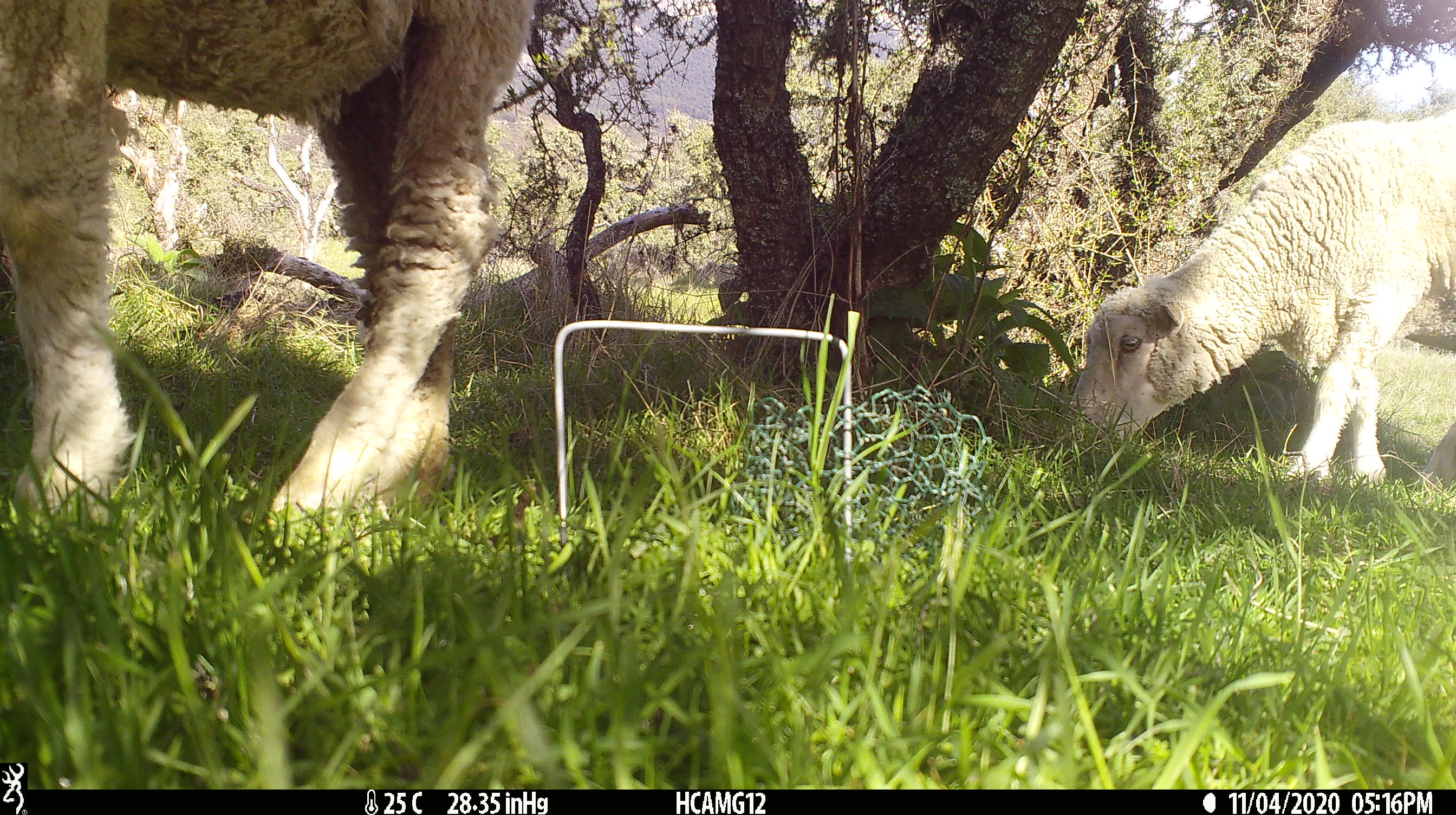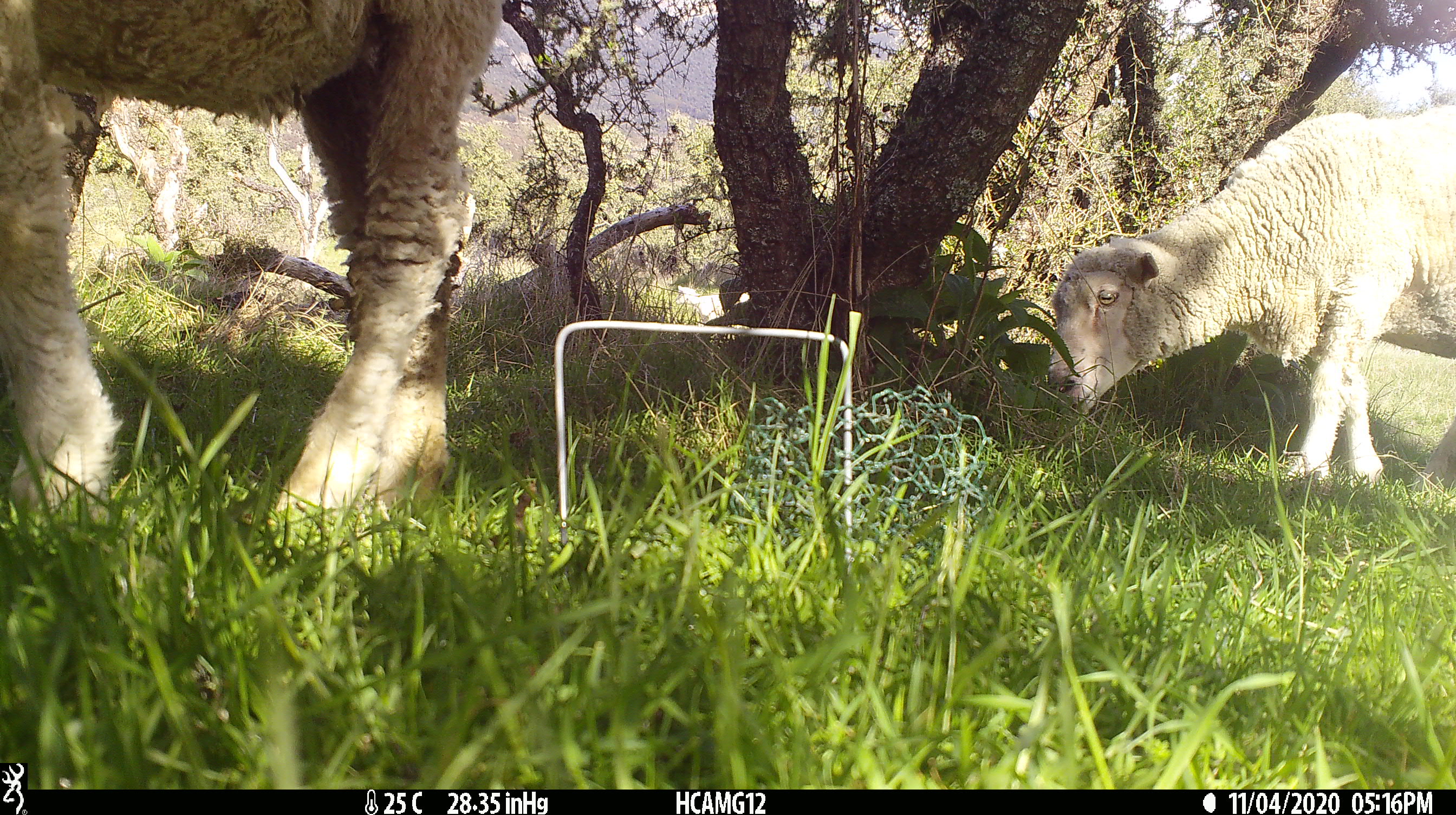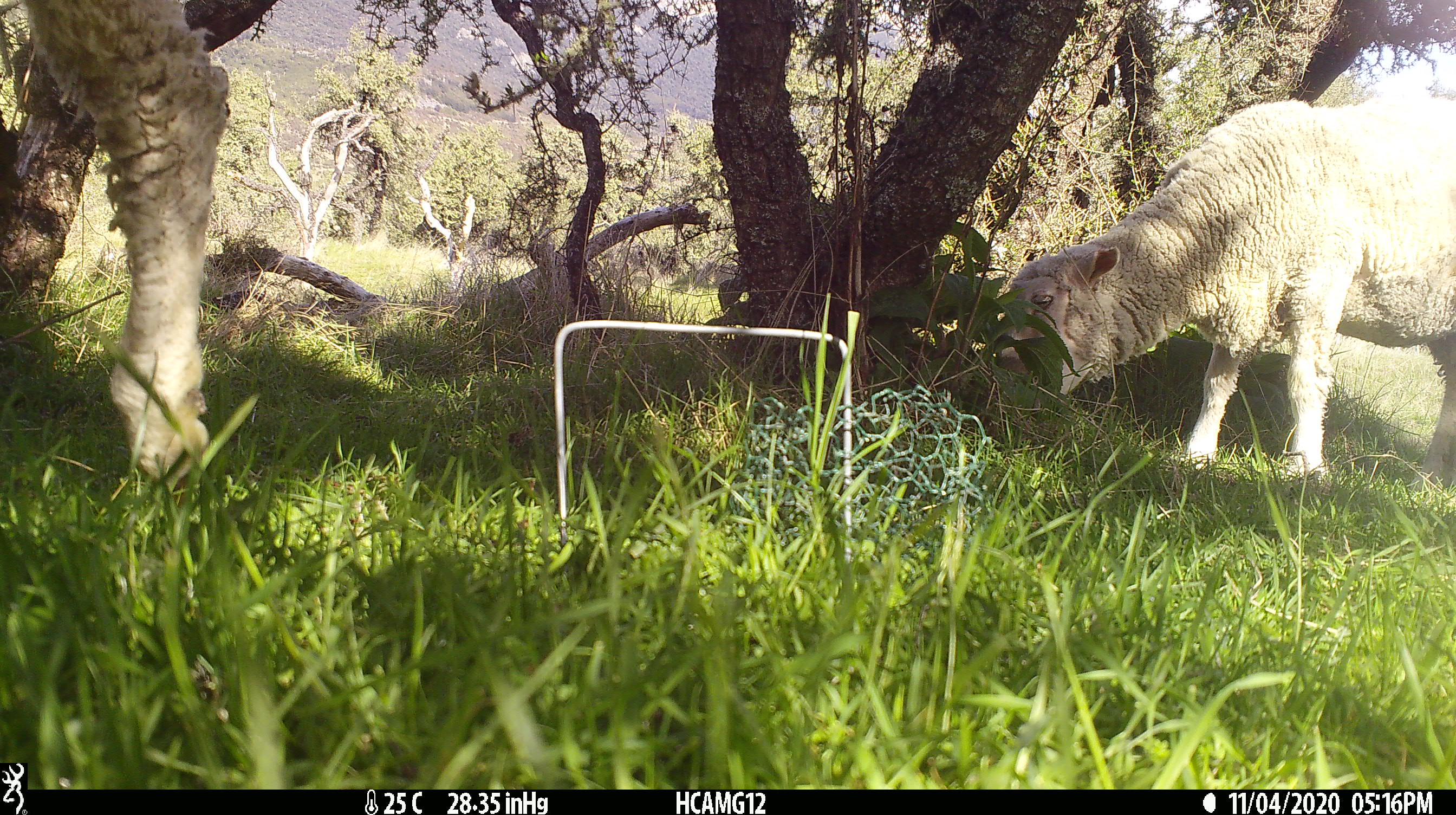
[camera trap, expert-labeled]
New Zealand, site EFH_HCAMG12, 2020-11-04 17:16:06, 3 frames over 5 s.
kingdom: Animalia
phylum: Chordata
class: Mammalia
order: Artiodactyla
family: Bovidae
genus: Ovis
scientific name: Ovis aries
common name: domestic sheep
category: sheep